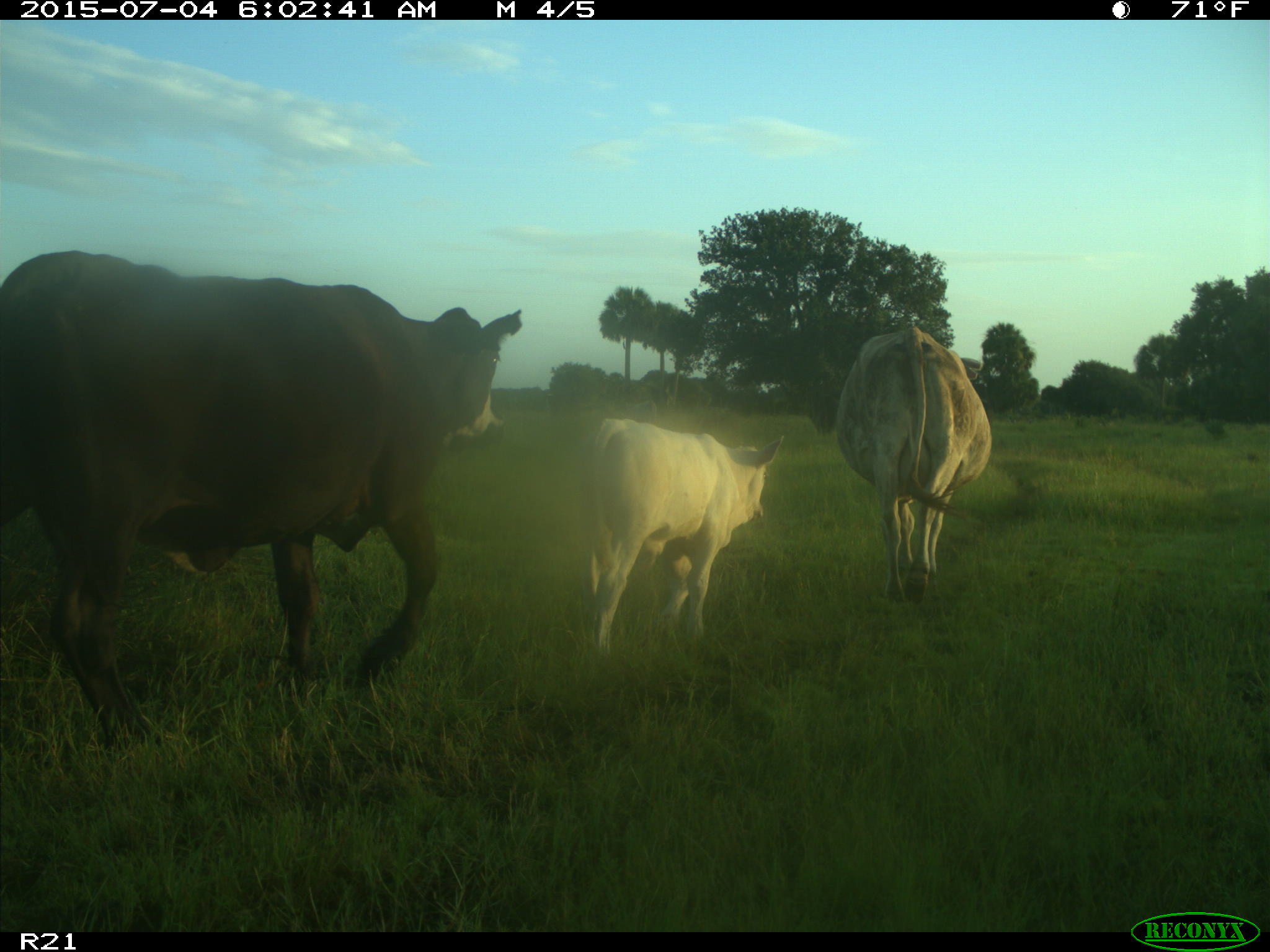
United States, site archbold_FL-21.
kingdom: Animalia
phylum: Chordata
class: Mammalia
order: Artiodactyla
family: Bovidae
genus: Bos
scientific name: Bos taurus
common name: domestic cow